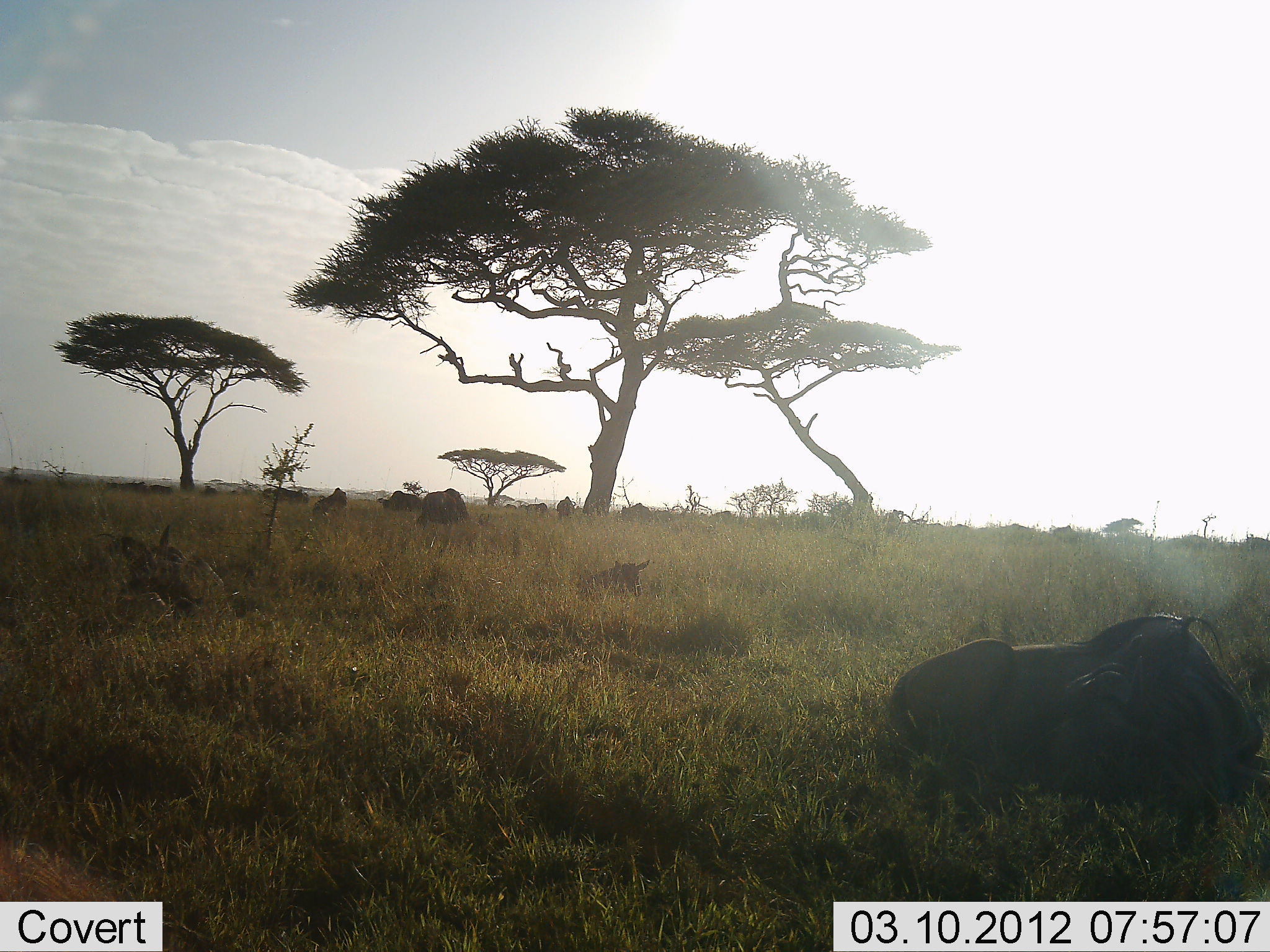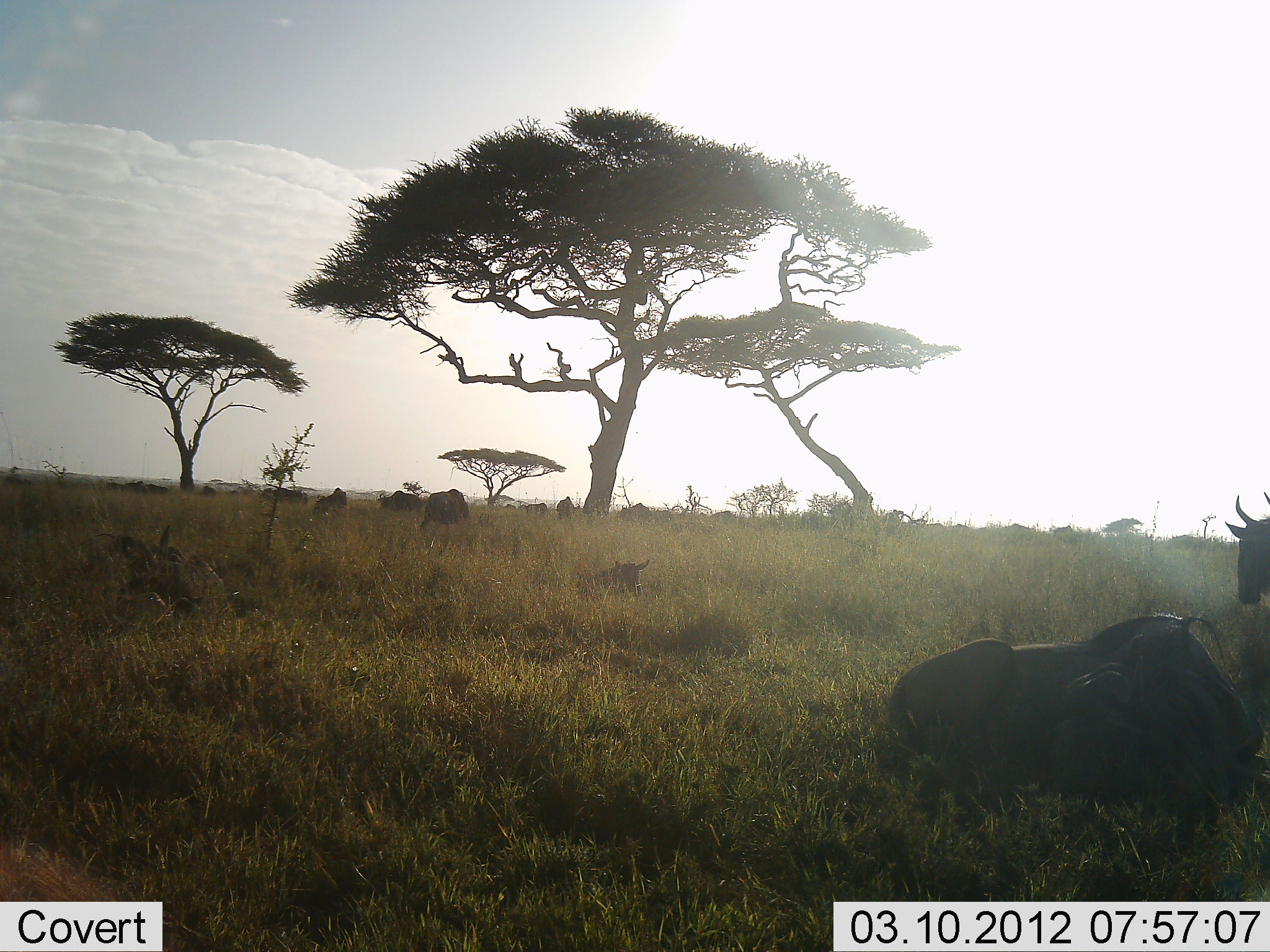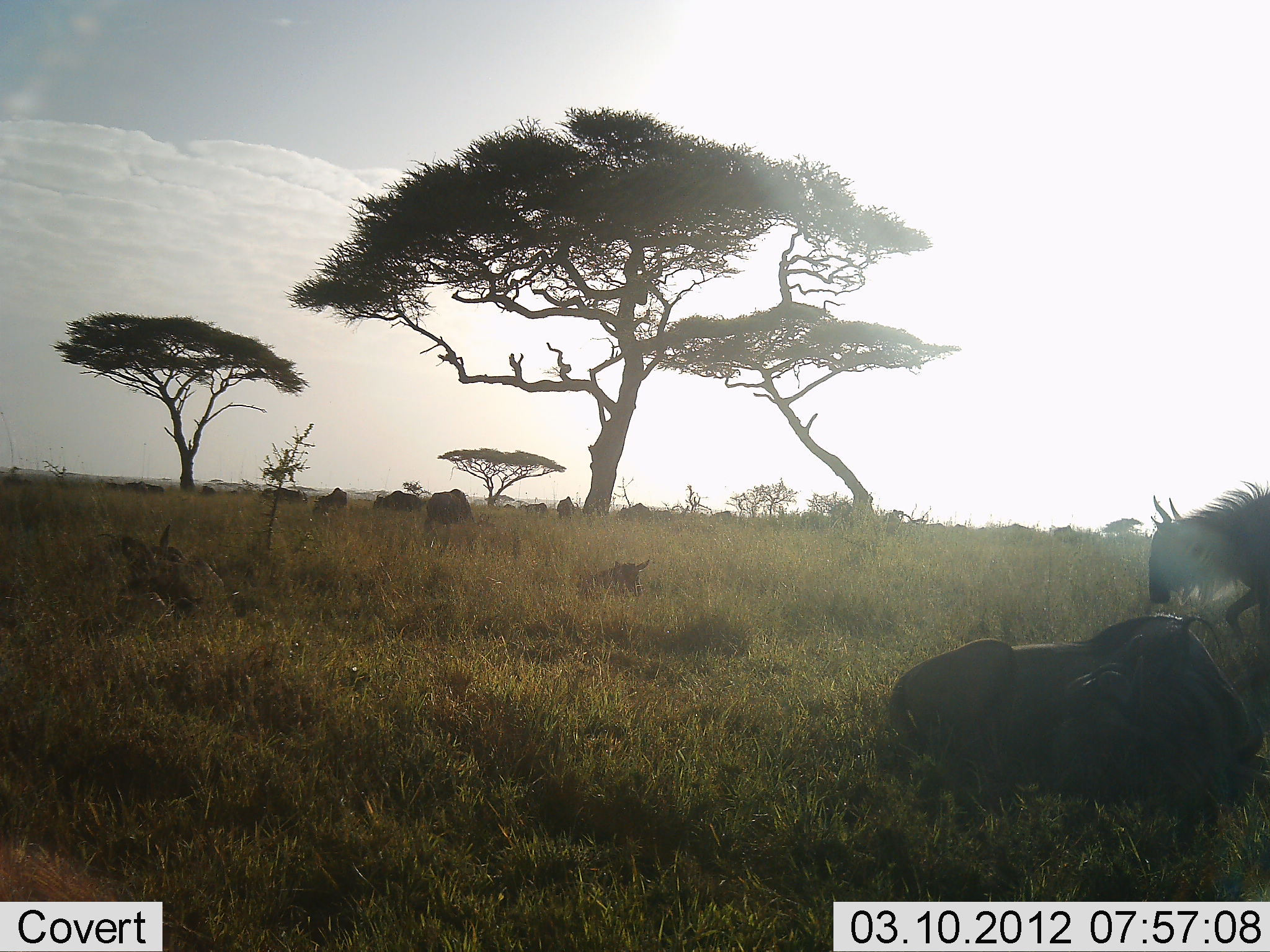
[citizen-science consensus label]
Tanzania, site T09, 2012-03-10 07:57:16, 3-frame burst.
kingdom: Animalia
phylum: Chordata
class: Mammalia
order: Artiodactyla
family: Bovidae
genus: Connochaetes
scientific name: Connochaetes taurinus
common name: blue wildebeest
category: wildebeest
Wildebeest (blue wildebeest) (Connochaetes taurinus), count 11-50. Behavior (volunteer vote fractions): standing 60%, resting 100%, moving 60%, interacting 0%. Young present (vote fraction): 20%. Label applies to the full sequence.